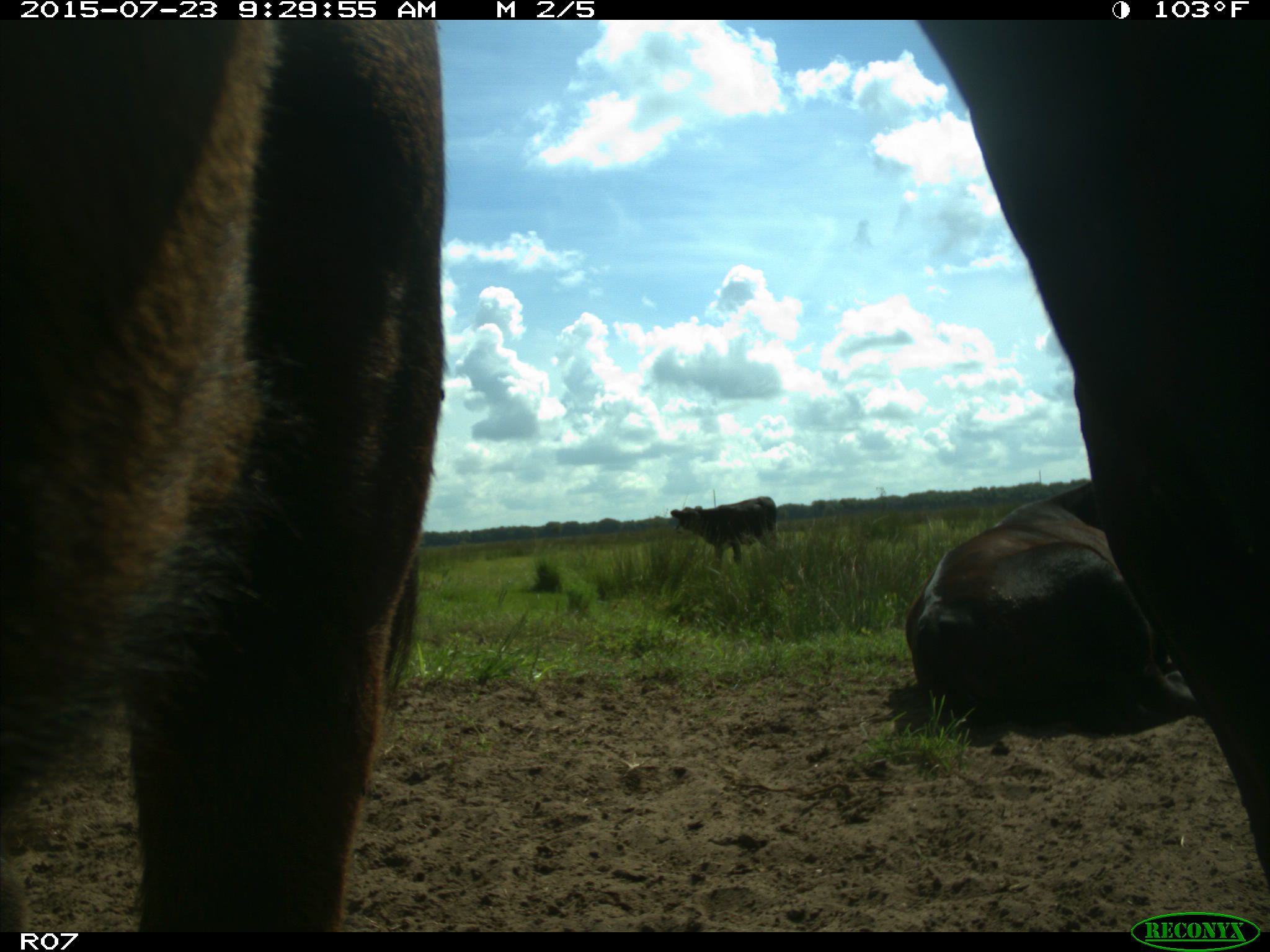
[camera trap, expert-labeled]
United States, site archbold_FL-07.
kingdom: Animalia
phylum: Chordata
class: Mammalia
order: Artiodactyla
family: Bovidae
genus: Bos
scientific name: Bos taurus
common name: domestic cow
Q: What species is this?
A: Bos taurus (domestic cow).